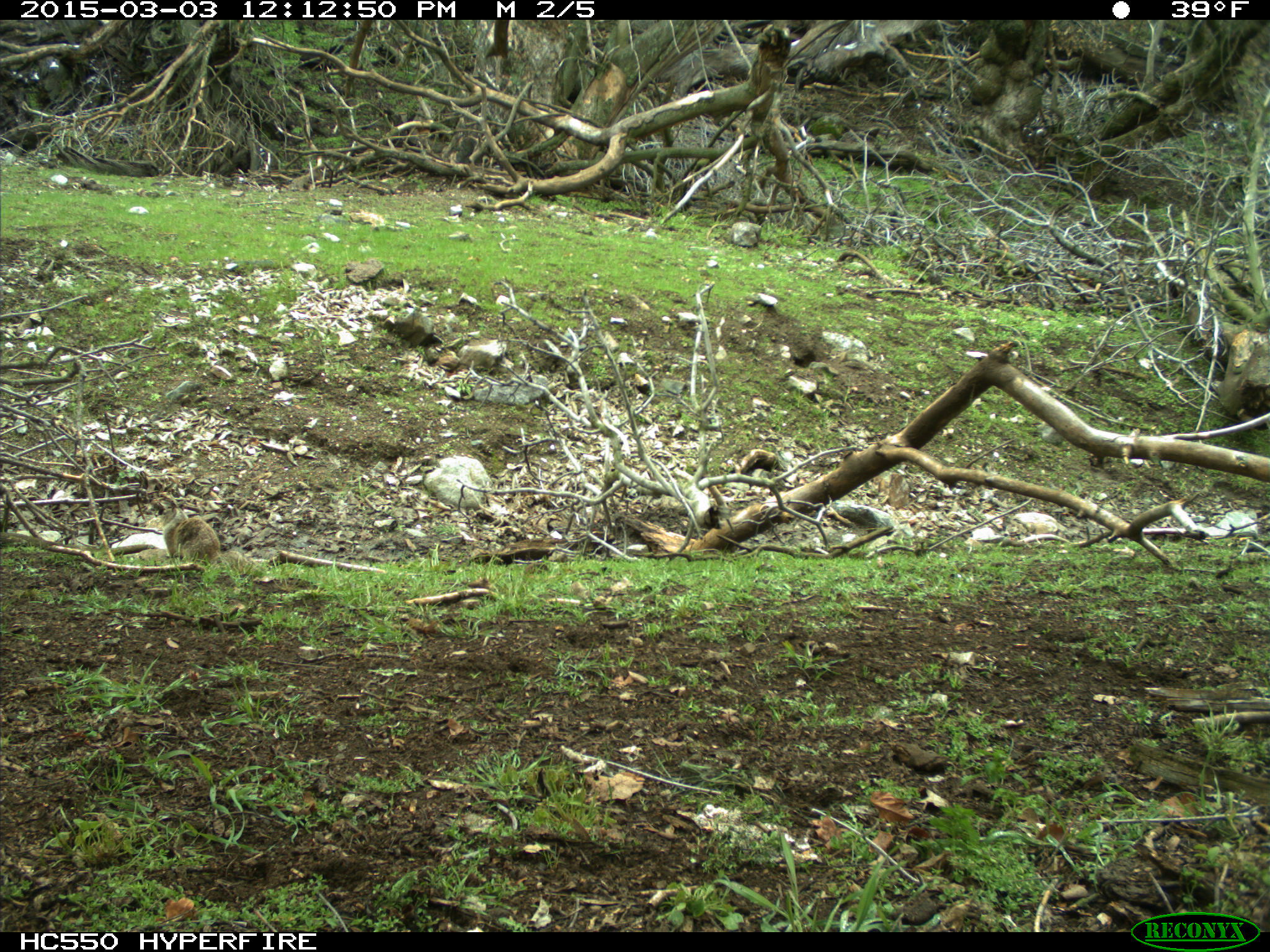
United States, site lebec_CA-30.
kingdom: Animalia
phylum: Chordata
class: Mammalia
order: Rodentia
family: Sciuridae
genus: Otospermophilus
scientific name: Otospermophilus beecheyi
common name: california ground squirrel